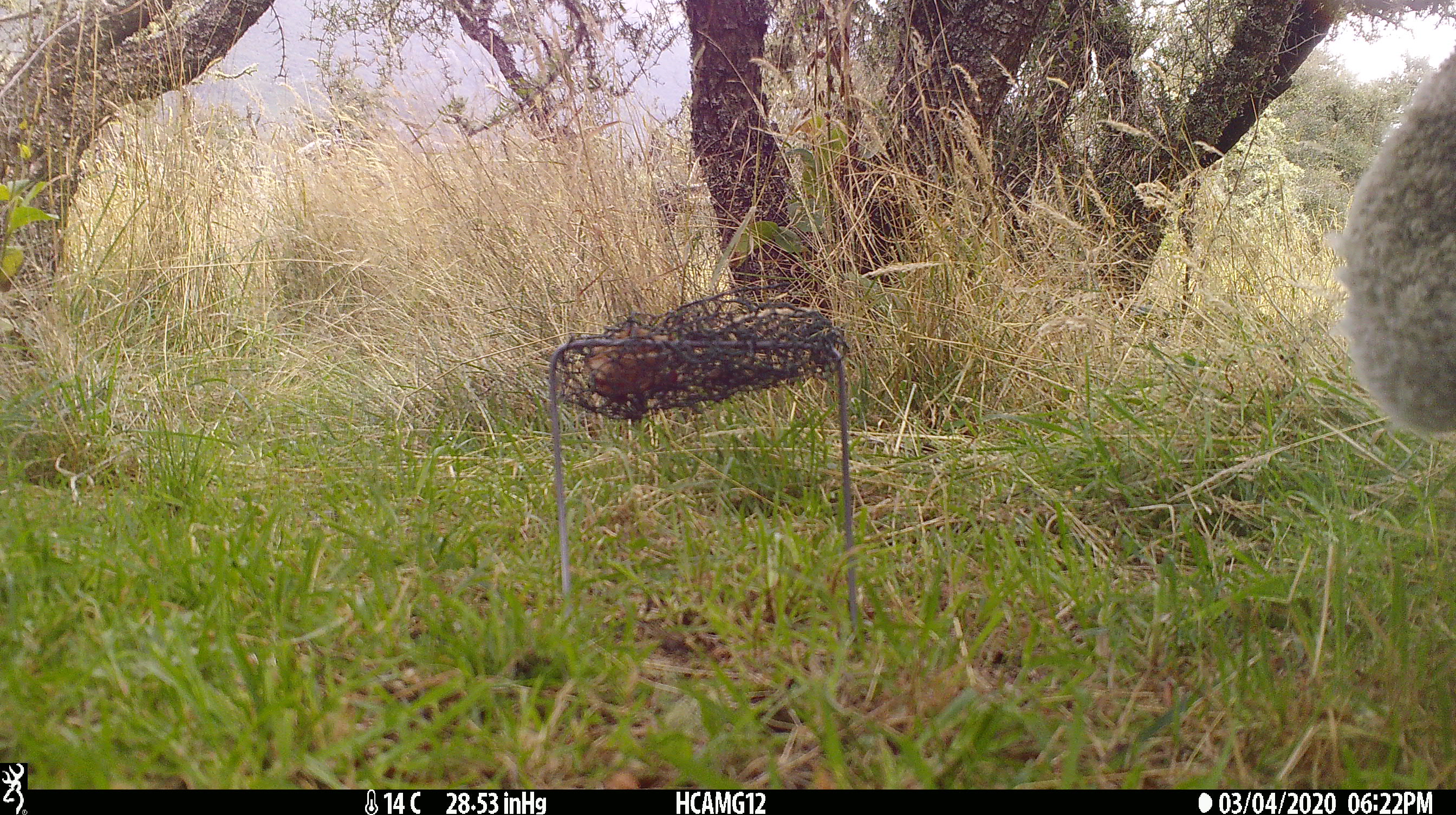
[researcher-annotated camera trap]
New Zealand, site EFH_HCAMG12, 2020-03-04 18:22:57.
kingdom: Animalia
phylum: Chordata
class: Mammalia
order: Artiodactyla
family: Bovidae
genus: Ovis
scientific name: Ovis aries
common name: domestic sheep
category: sheep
Sheep (domestic sheep) (Ovis aries).